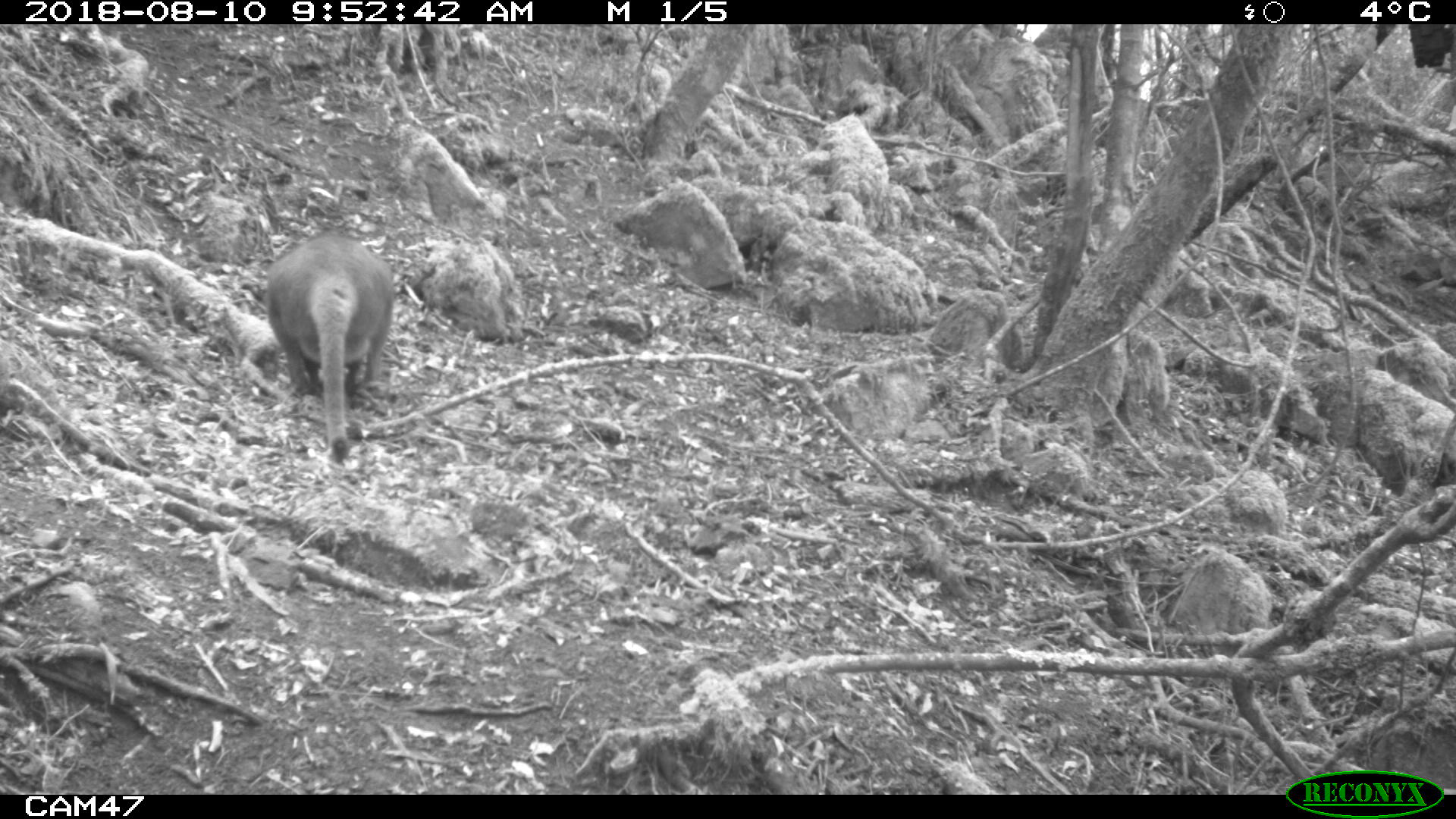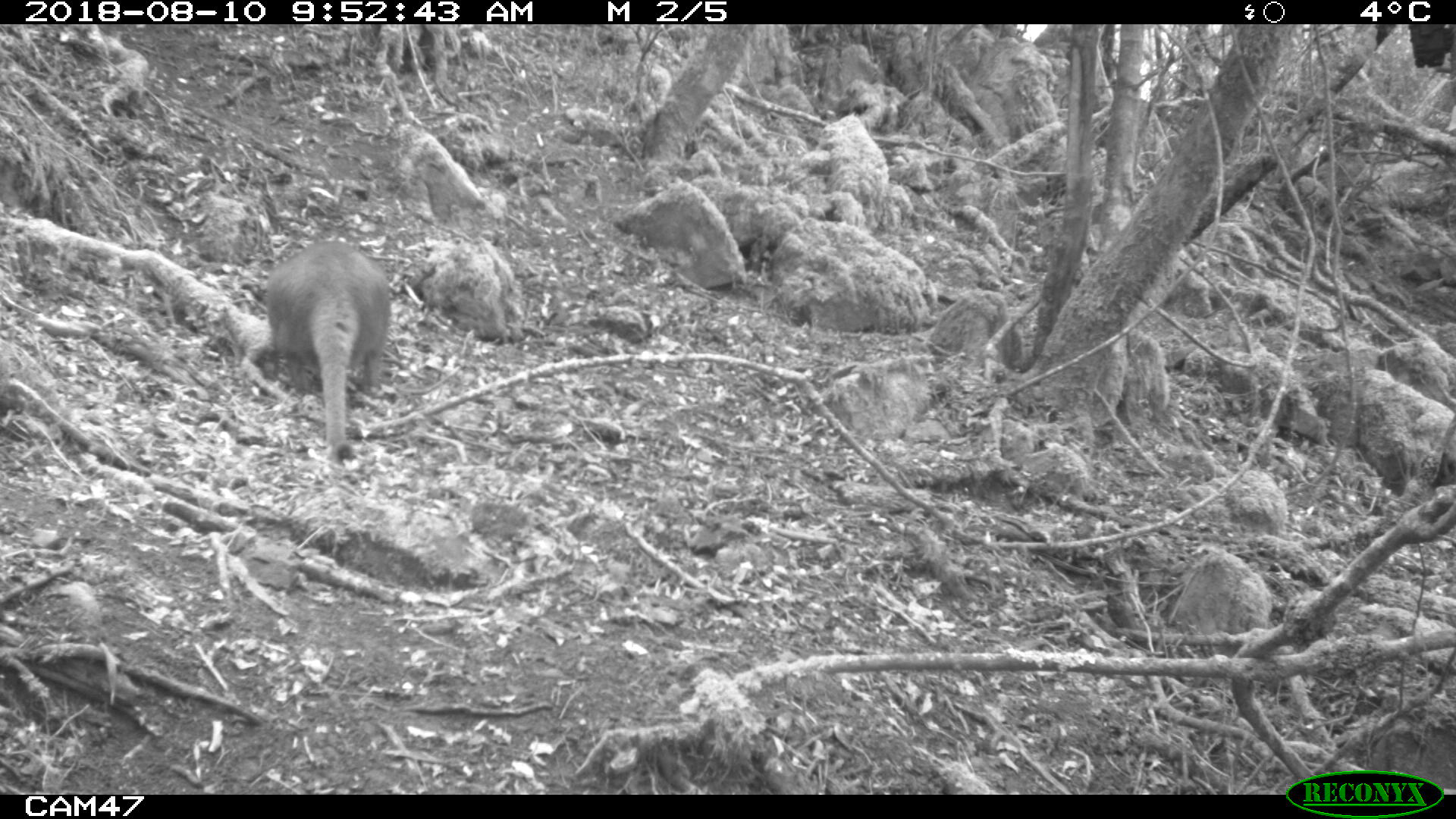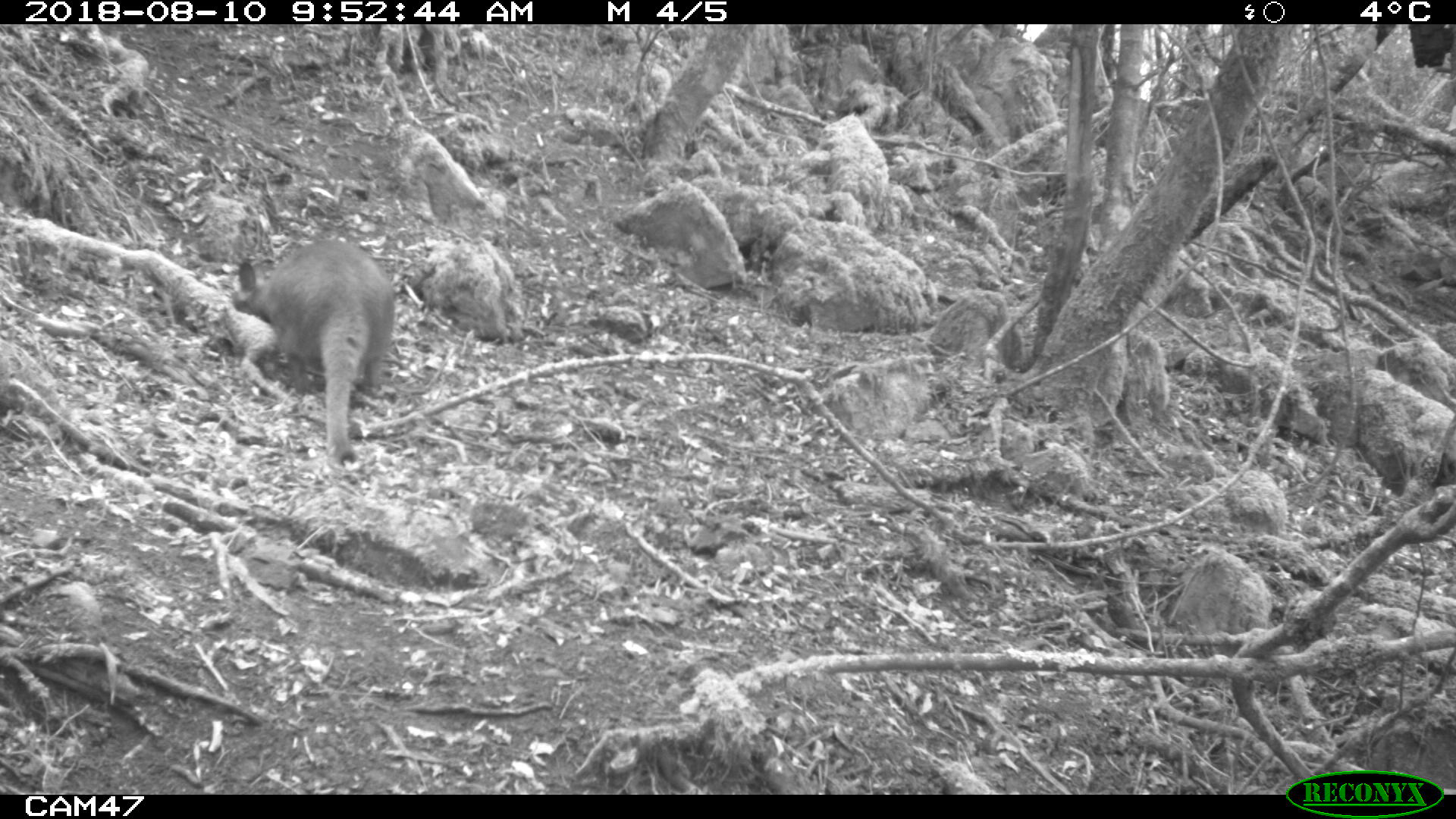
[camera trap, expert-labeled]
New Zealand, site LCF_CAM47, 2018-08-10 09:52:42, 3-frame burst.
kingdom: Animalia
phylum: Chordata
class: Mammalia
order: Diprotodontia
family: Macropodidae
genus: Notamacropus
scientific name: Notamacropus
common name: wallaby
Wallaby (Notamacropus).